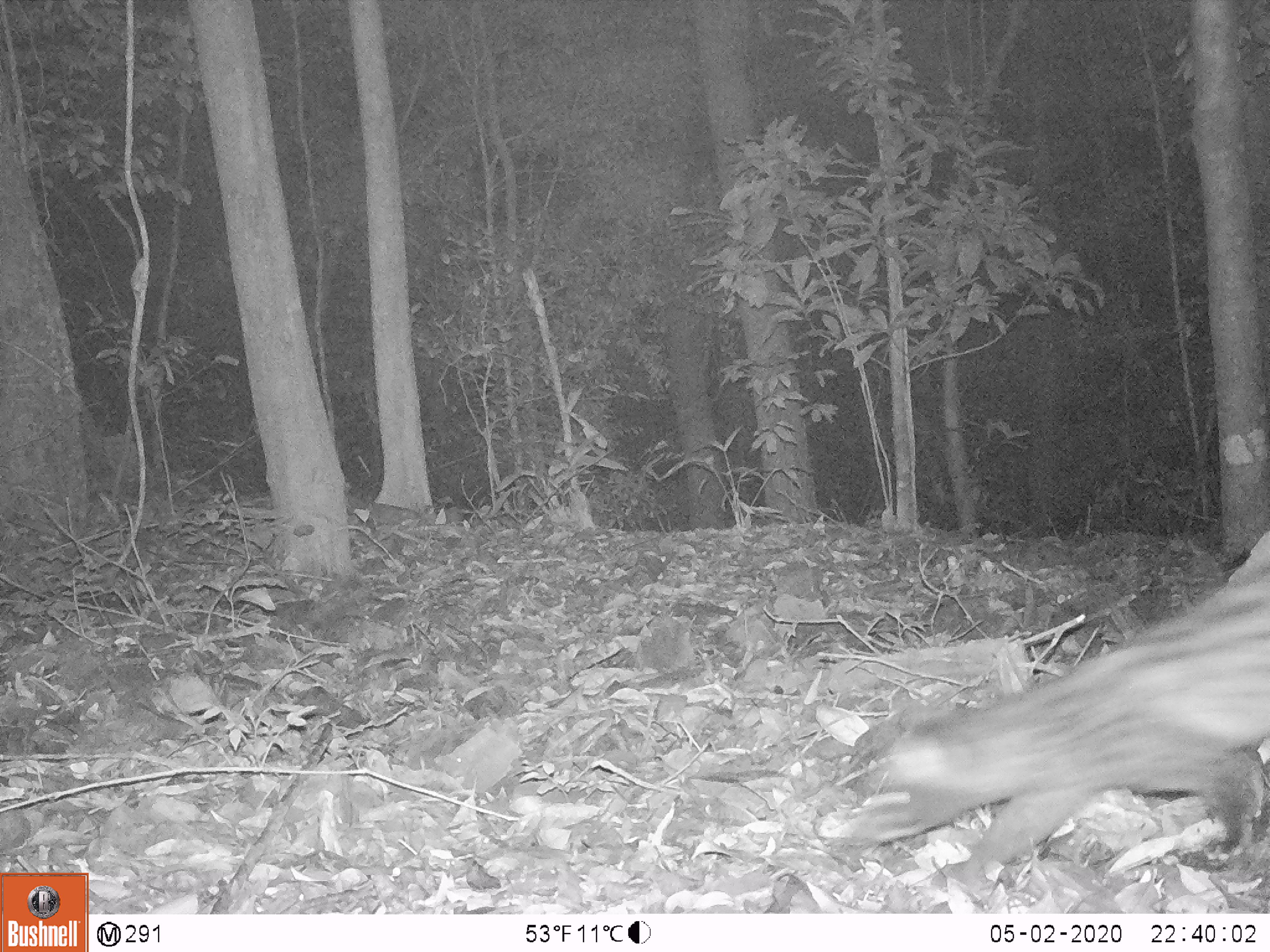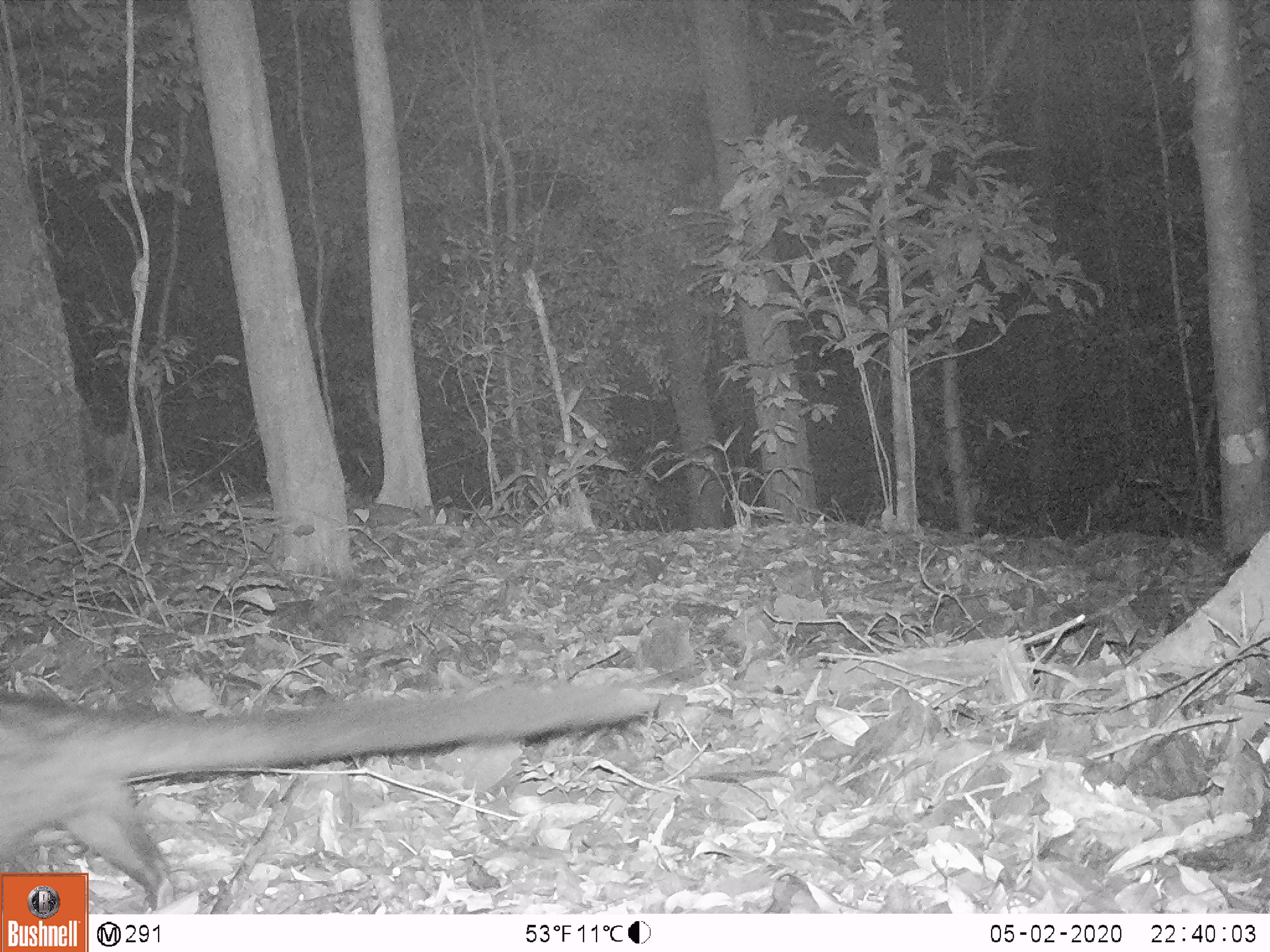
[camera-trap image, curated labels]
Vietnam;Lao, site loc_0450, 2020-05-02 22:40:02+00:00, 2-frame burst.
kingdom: Animalia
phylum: Chordata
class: Mammalia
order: Carnivora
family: Viverridae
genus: Paradoxurus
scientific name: Paradoxurus hermaphroditus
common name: common palm civet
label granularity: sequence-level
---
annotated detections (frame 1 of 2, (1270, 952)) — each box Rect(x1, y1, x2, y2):
common palm civet: Rect(837, 564, 1270, 881)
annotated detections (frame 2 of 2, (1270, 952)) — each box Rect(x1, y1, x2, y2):
common palm civet: Rect(0, 678, 654, 913)